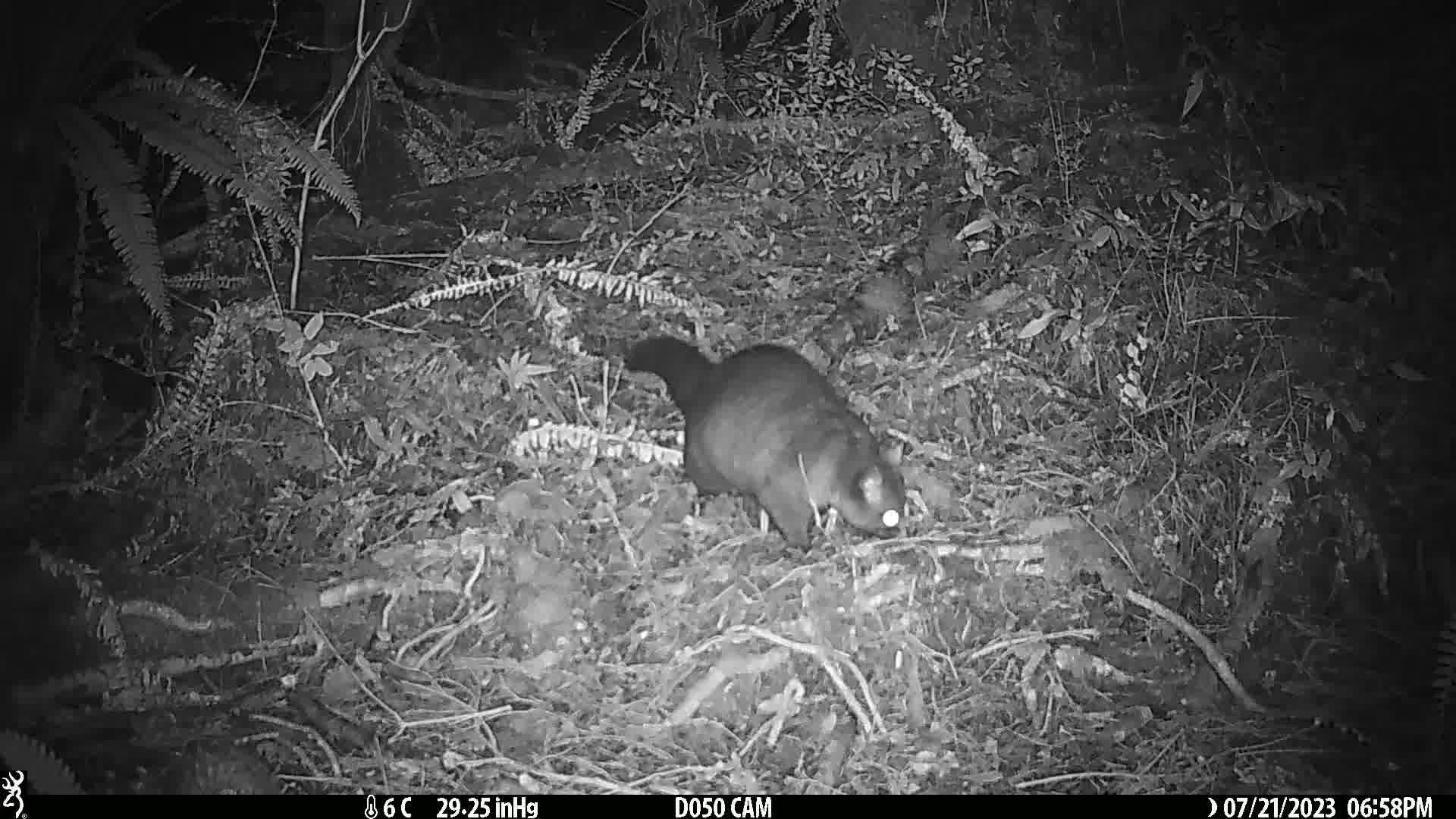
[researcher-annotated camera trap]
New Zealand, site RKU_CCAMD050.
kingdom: Animalia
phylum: Chordata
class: Mammalia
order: Diprotodontia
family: Phalangeridae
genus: Trichosurus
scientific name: Trichosurus vulpecula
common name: common brushtail possum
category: possum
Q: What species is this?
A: Possum (common brushtail possum) (Trichosurus vulpecula).